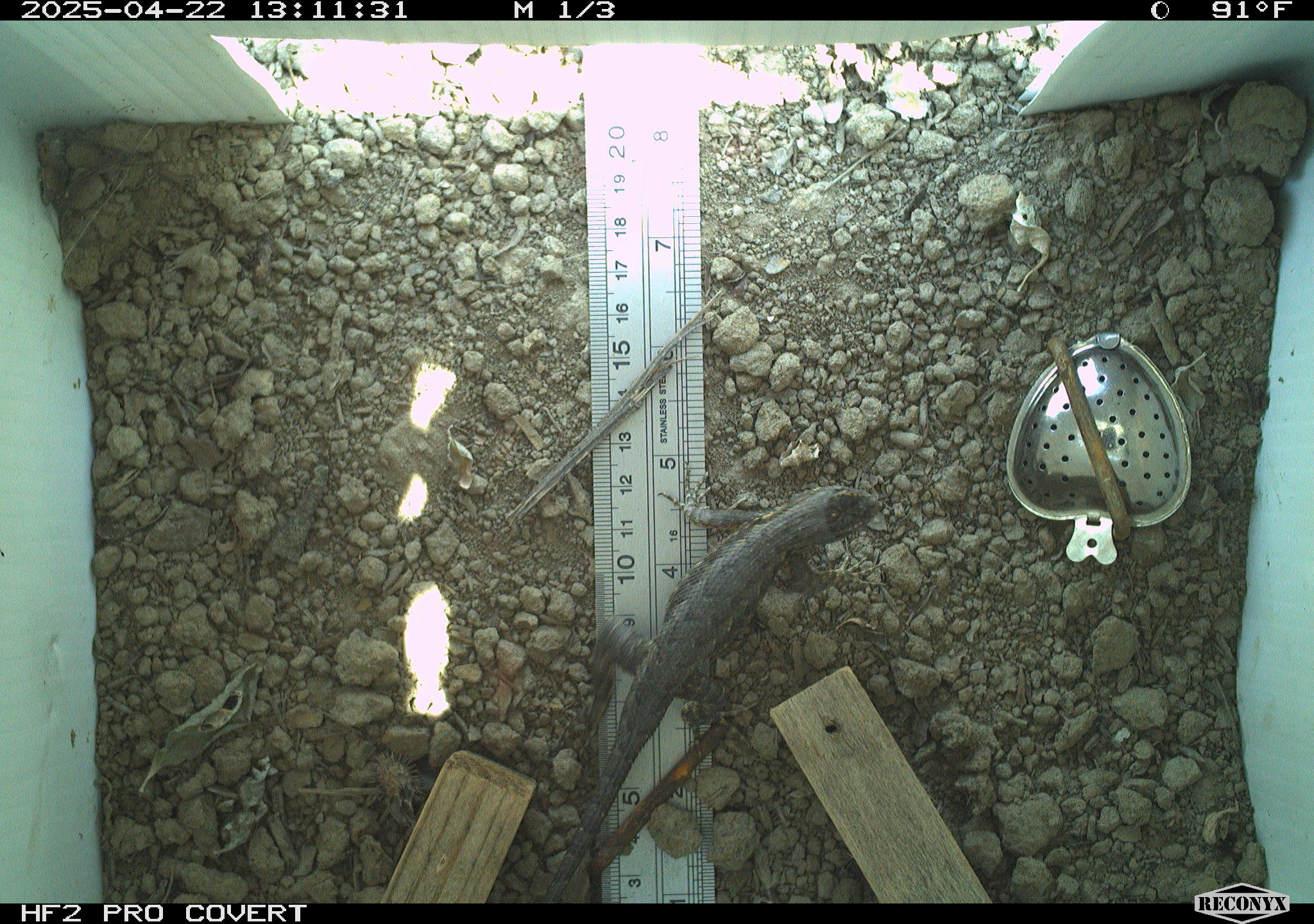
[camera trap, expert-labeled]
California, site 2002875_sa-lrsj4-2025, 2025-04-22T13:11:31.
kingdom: Animalia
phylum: Chordata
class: Reptilia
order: Squamata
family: Phrynosomatidae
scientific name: Phrynosomatidae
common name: north american spiny lizards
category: sceloporus/uta species